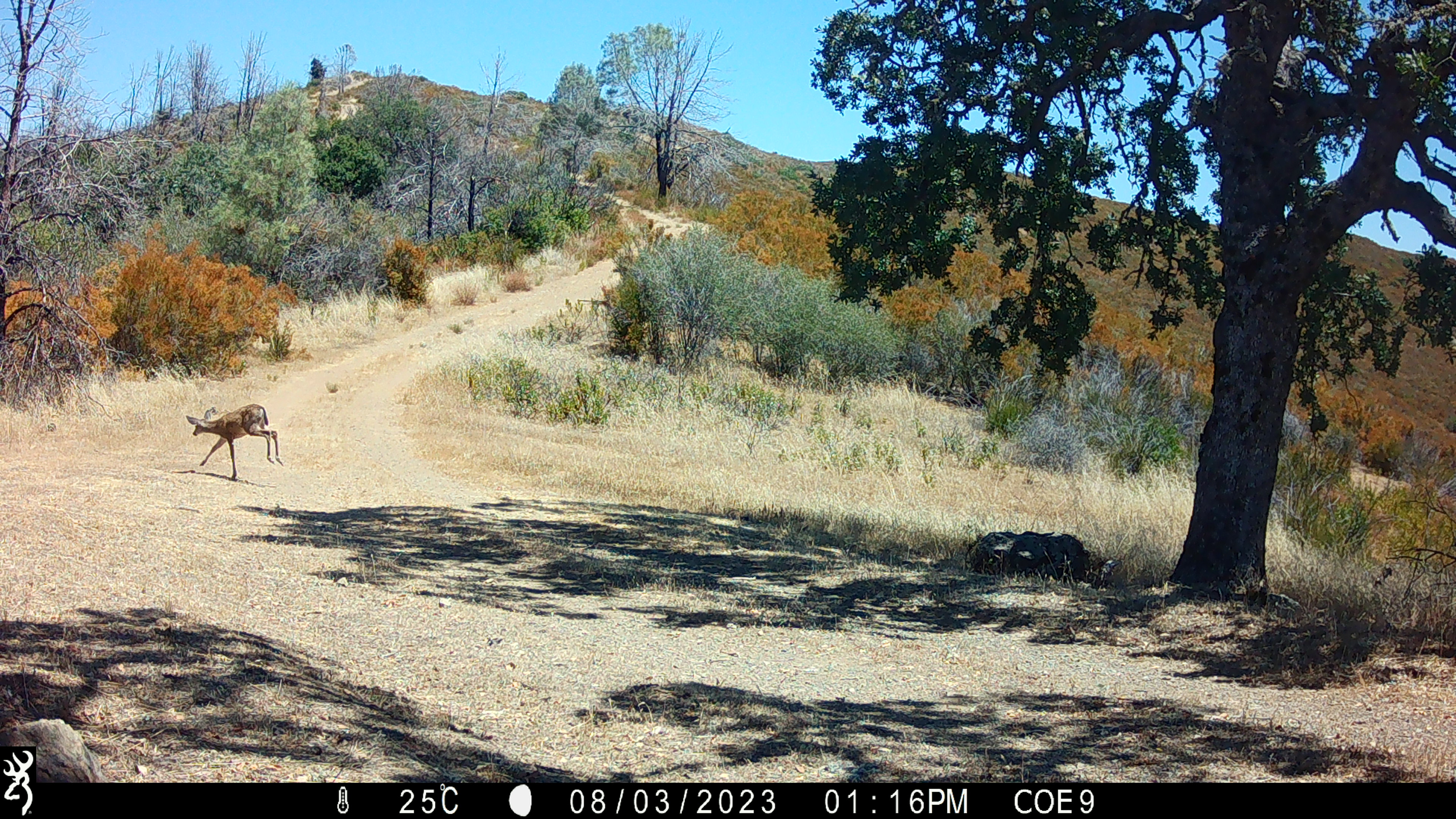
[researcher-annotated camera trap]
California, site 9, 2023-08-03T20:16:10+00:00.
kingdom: Animalia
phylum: Chordata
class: Mammalia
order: Artiodactyla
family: Cervidae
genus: Odocoileus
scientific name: Odocoileus hemionus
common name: mule deer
Mule deer (Odocoileus hemionus).